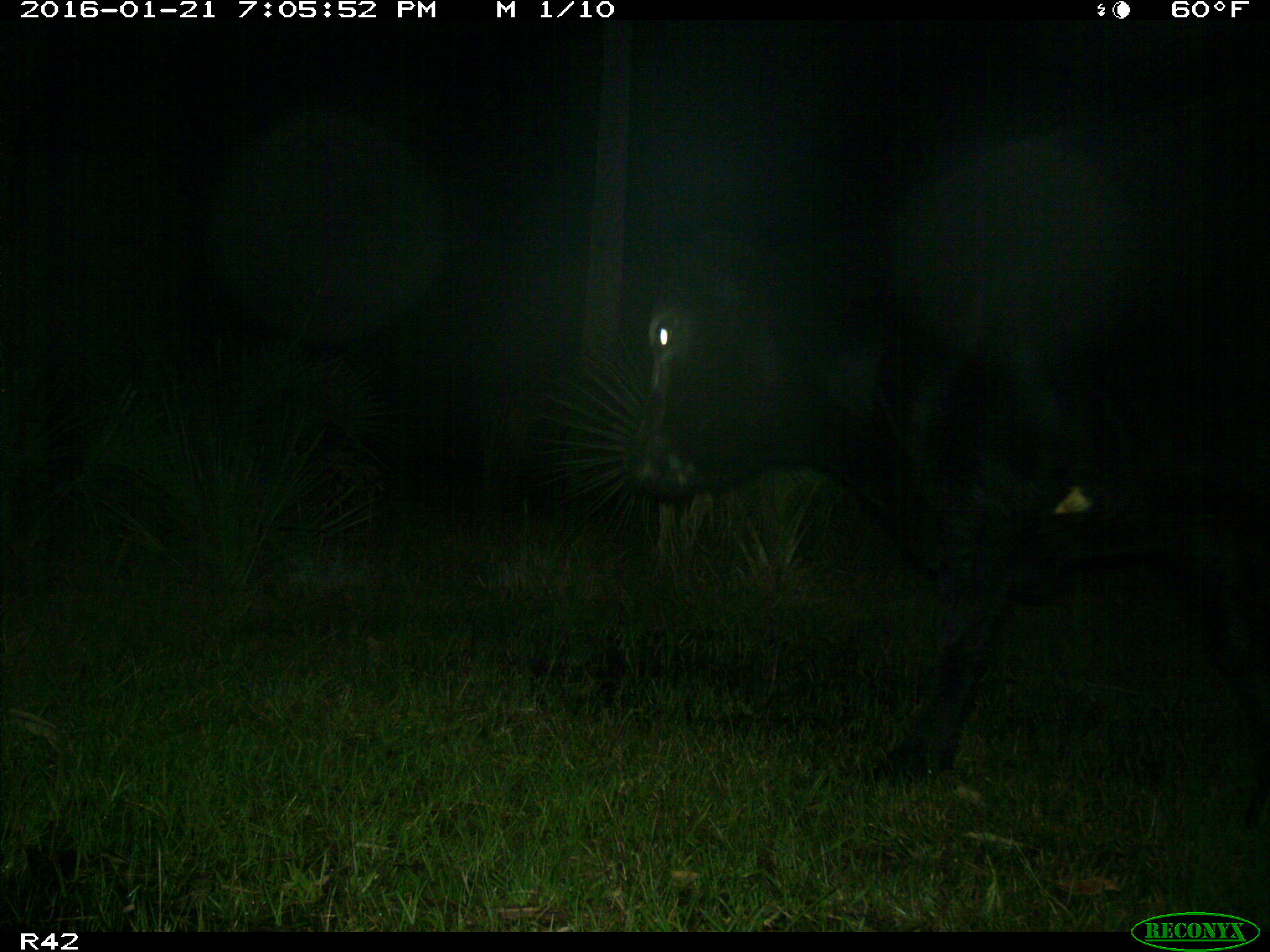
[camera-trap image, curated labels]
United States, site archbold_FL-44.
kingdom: Animalia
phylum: Chordata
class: Mammalia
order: Artiodactyla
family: Bovidae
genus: Bos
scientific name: Bos taurus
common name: domestic cow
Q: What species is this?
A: Bos taurus (domestic cow).